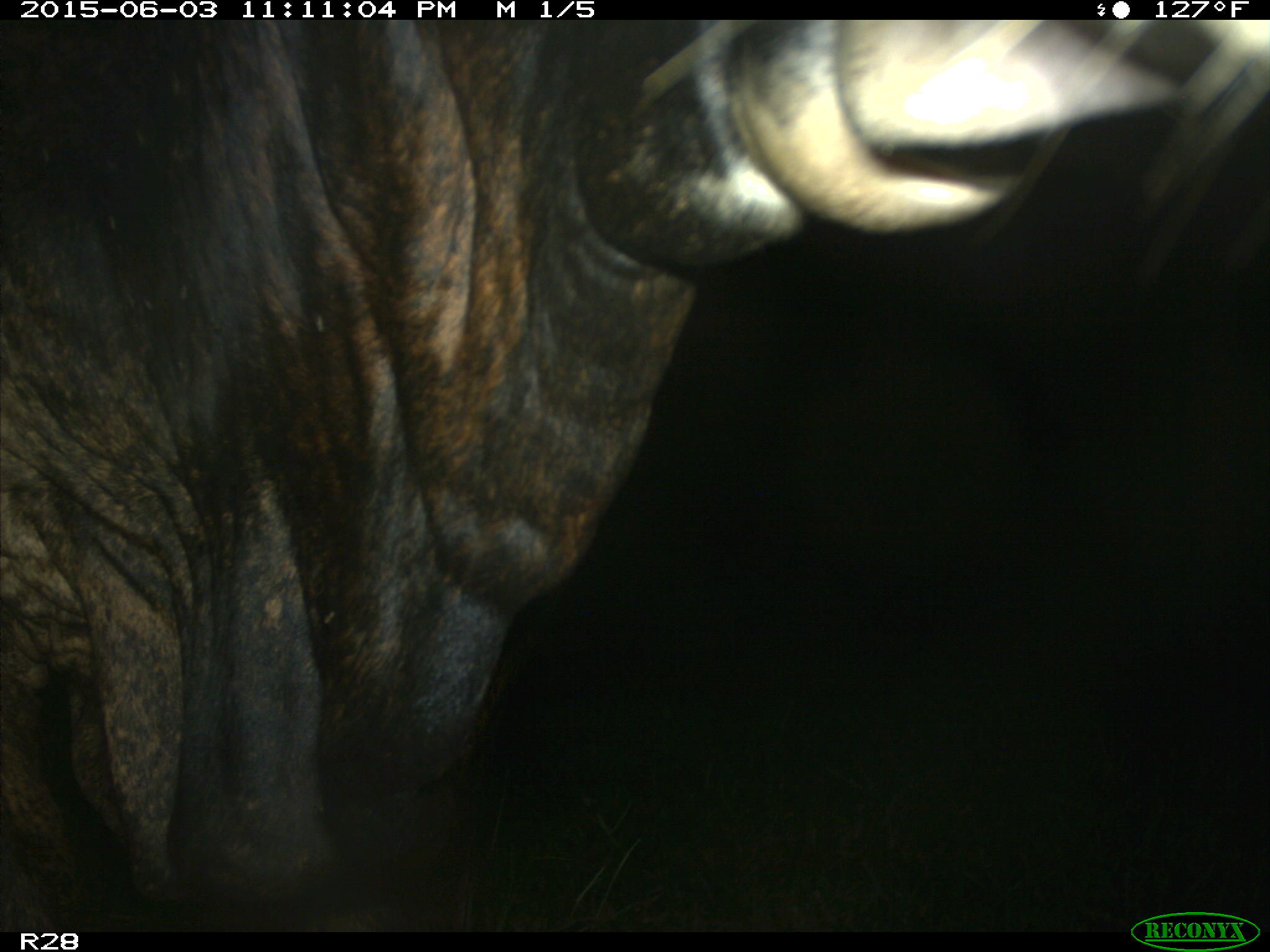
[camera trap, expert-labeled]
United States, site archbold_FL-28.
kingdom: Animalia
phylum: Chordata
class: Mammalia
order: Artiodactyla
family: Bovidae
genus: Bos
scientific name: Bos taurus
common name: domestic cow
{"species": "Bos taurus (domestic cow)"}